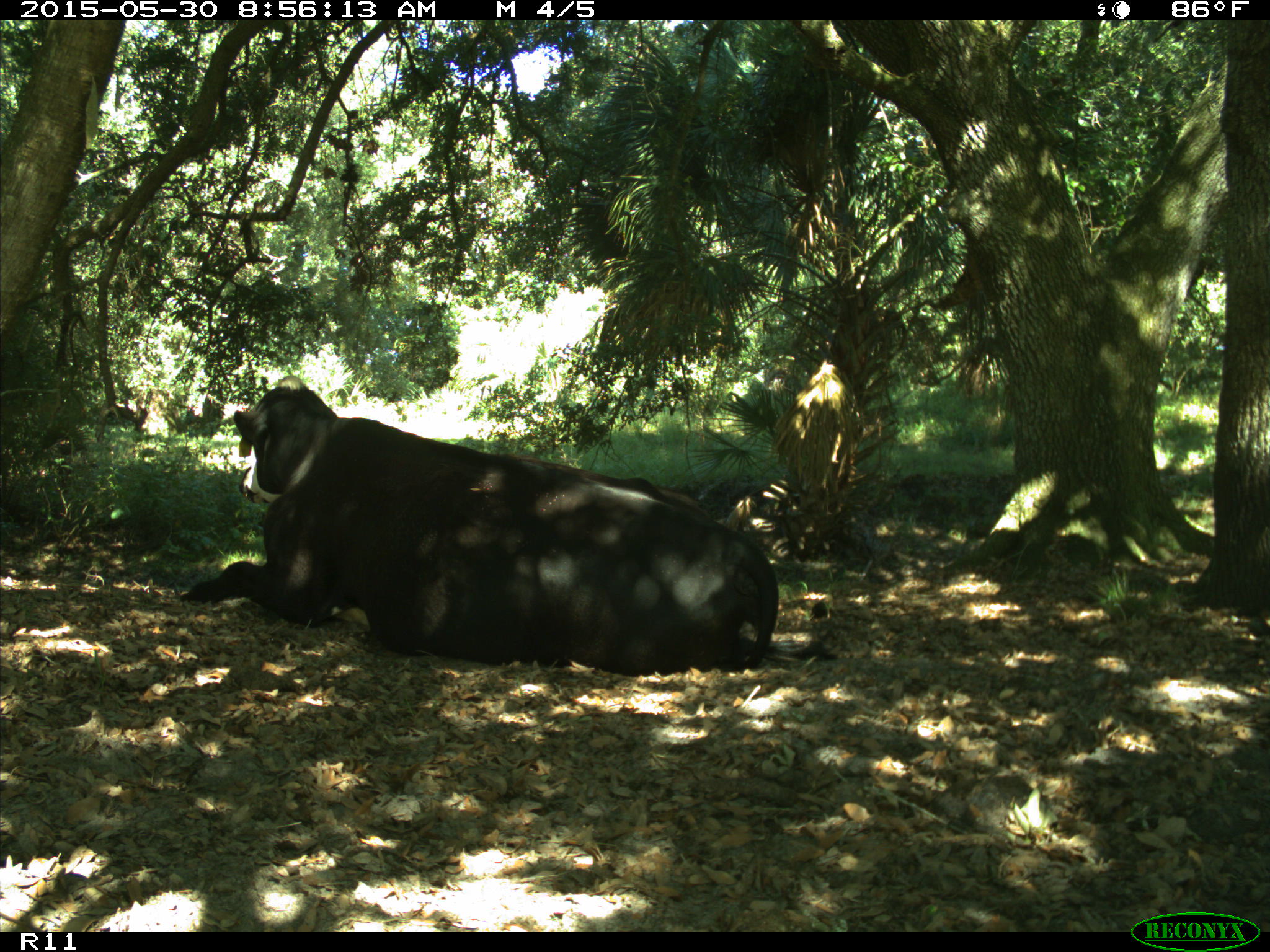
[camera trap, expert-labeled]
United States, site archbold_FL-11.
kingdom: Animalia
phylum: Chordata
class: Mammalia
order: Artiodactyla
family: Bovidae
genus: Bos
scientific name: Bos taurus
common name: domestic cow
Bos taurus (domestic cow).